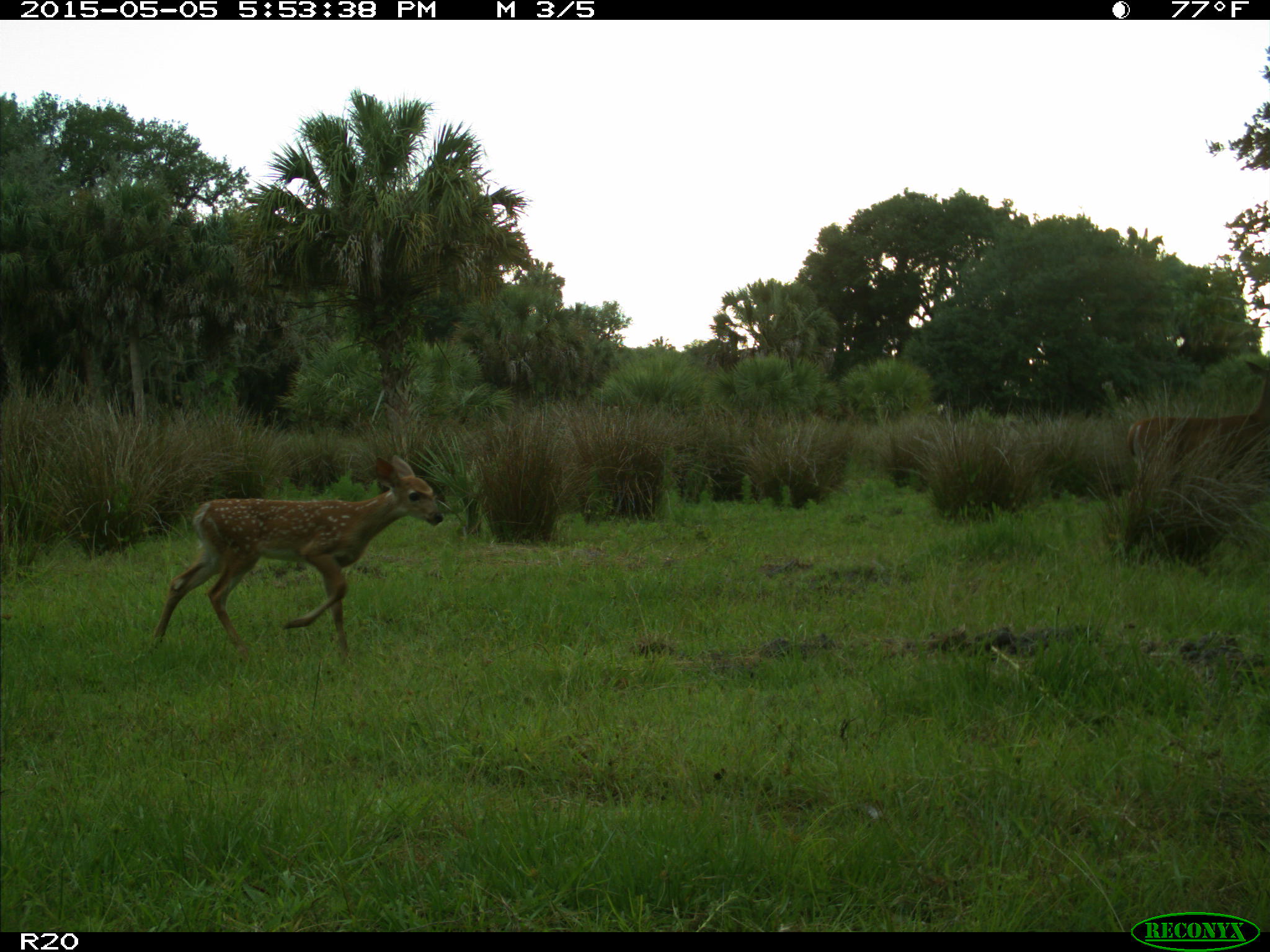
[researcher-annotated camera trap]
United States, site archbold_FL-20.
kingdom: Animalia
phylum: Chordata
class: Mammalia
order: Artiodactyla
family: Cervidae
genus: Odocoileus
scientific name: Odocoileus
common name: deer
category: unidentified deer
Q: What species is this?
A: Unidentified deer (deer) (Odocoileus).